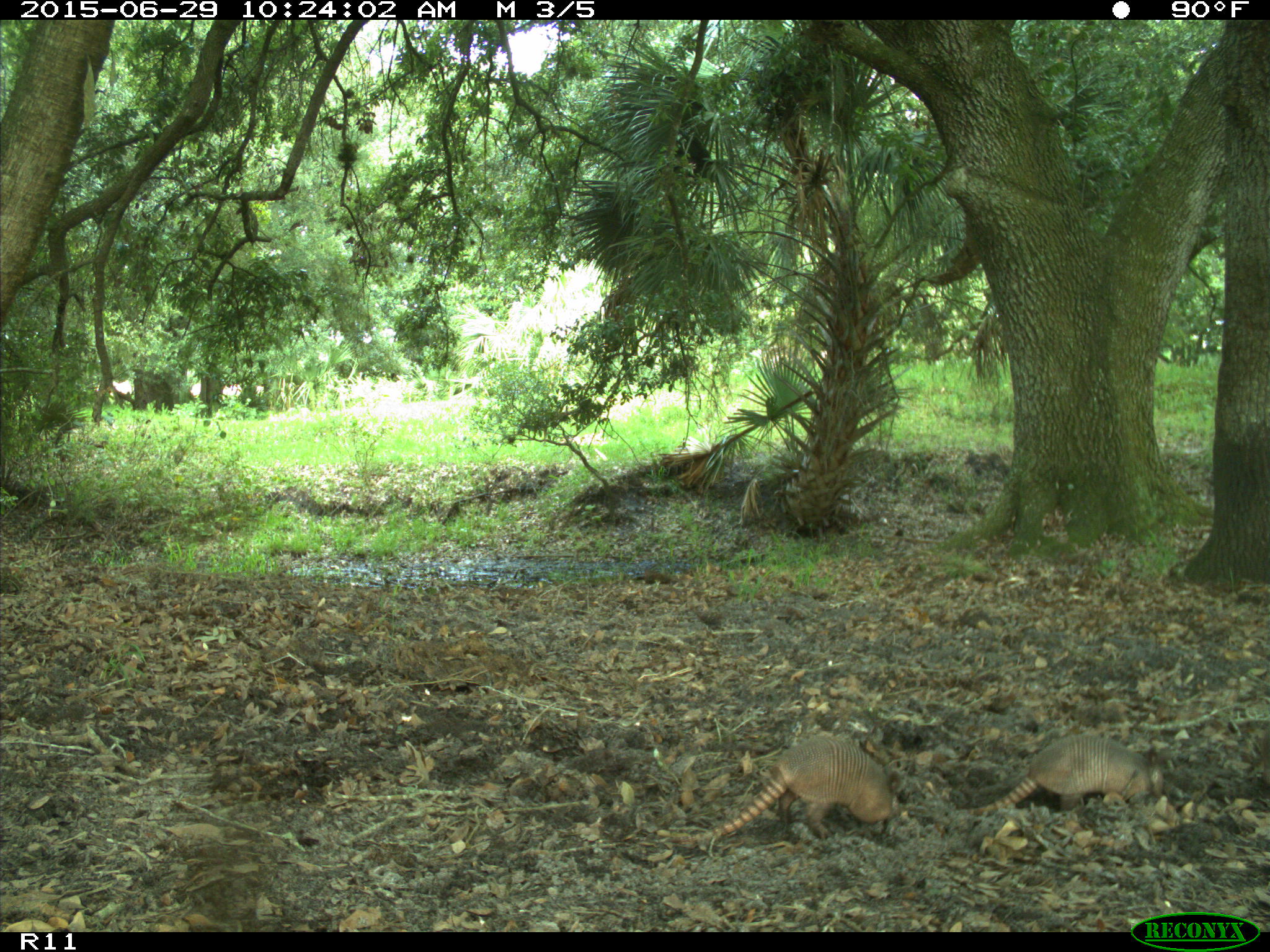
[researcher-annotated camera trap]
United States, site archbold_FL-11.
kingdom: Animalia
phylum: Chordata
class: Mammalia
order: Cingulata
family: Dasypodidae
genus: Dasypus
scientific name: Dasypus novemcinctus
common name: nine-banded armadillo